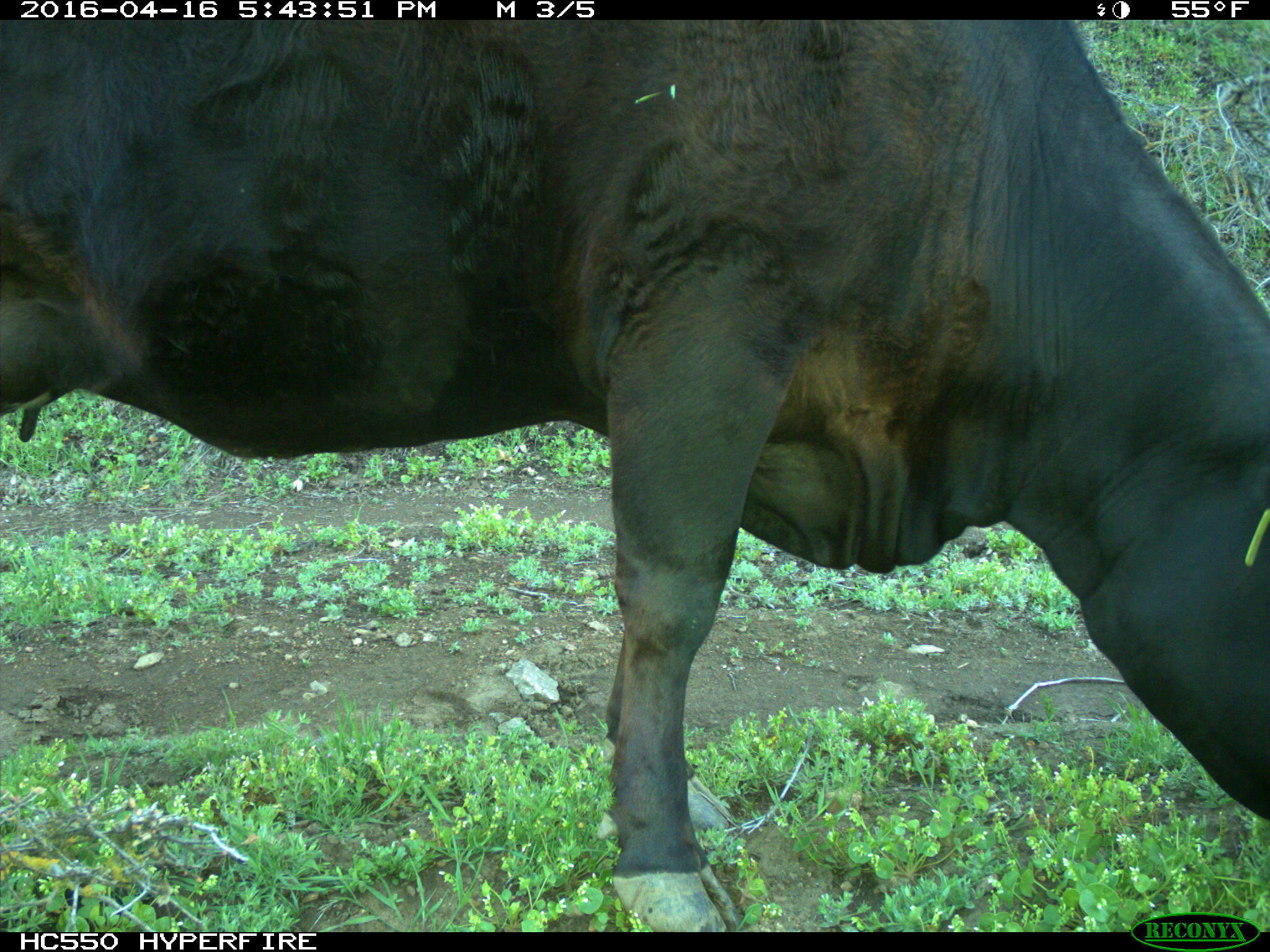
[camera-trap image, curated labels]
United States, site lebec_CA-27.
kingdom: Animalia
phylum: Chordata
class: Mammalia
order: Artiodactyla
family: Bovidae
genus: Bos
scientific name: Bos taurus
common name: domestic cow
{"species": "Bos taurus (domestic cow)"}